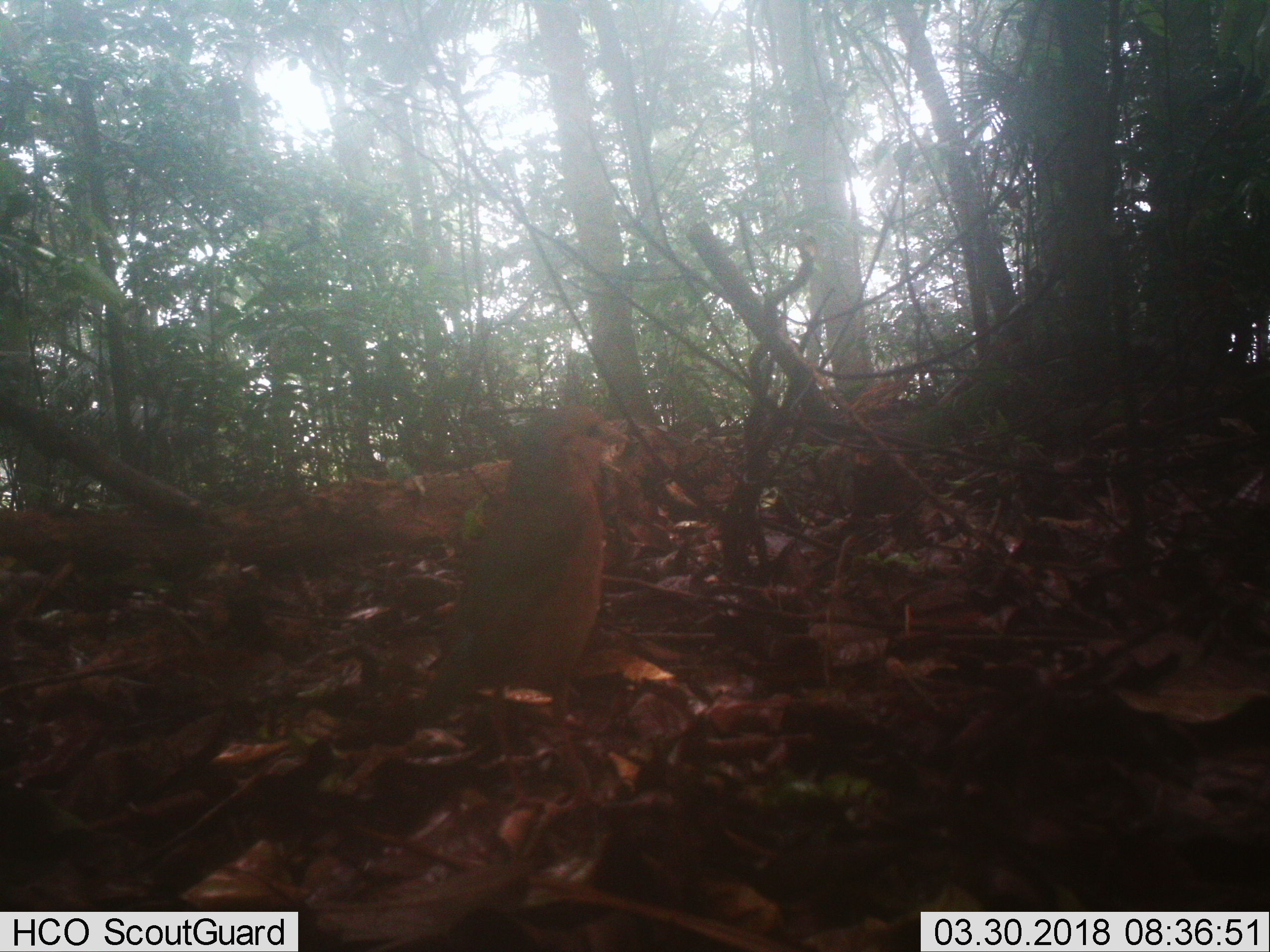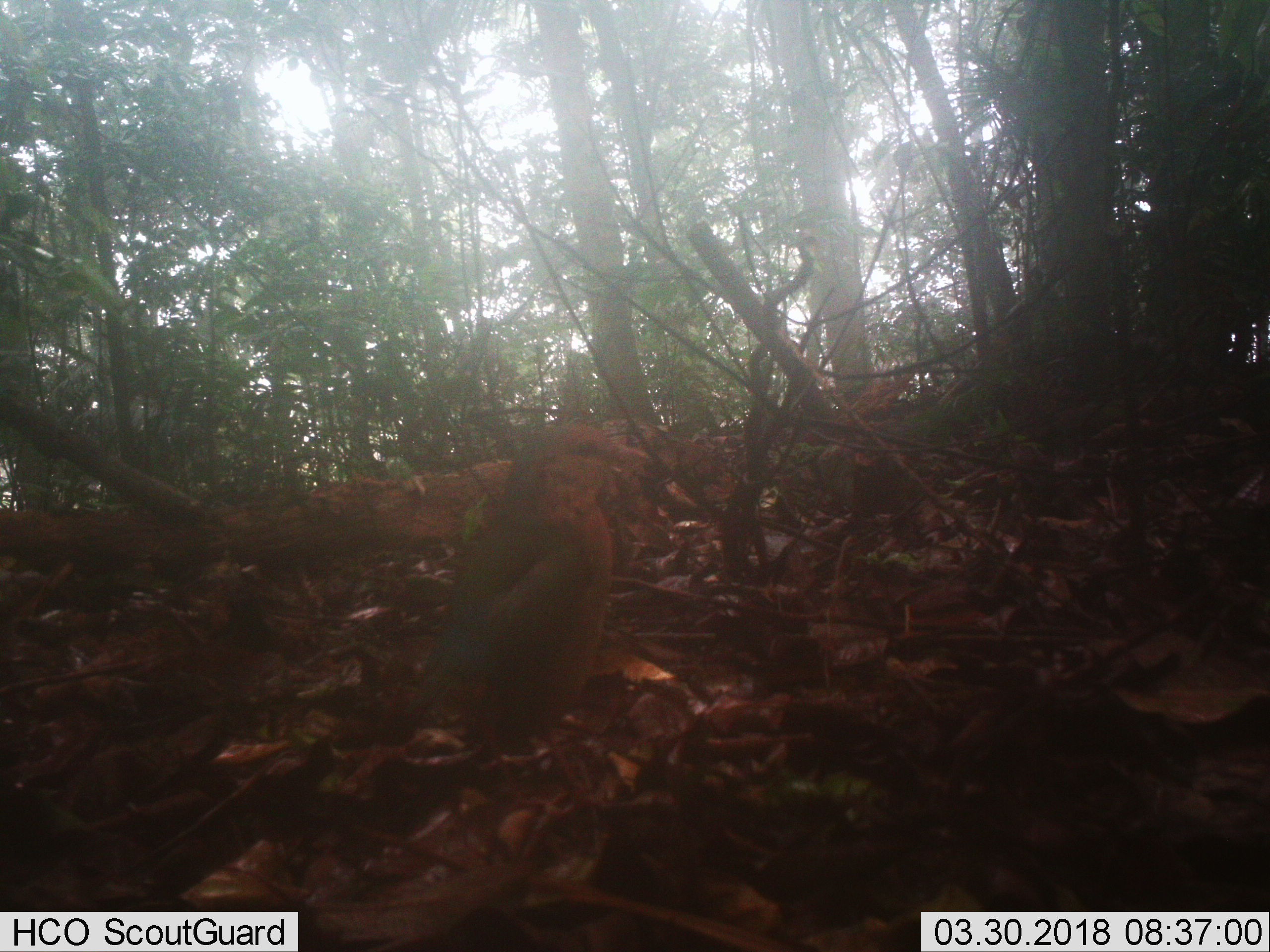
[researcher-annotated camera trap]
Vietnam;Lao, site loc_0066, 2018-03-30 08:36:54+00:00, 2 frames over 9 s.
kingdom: Animalia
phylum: Chordata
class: Aves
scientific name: Aves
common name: bird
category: unidentified bird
Unidentified bird (bird) (Aves). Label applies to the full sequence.